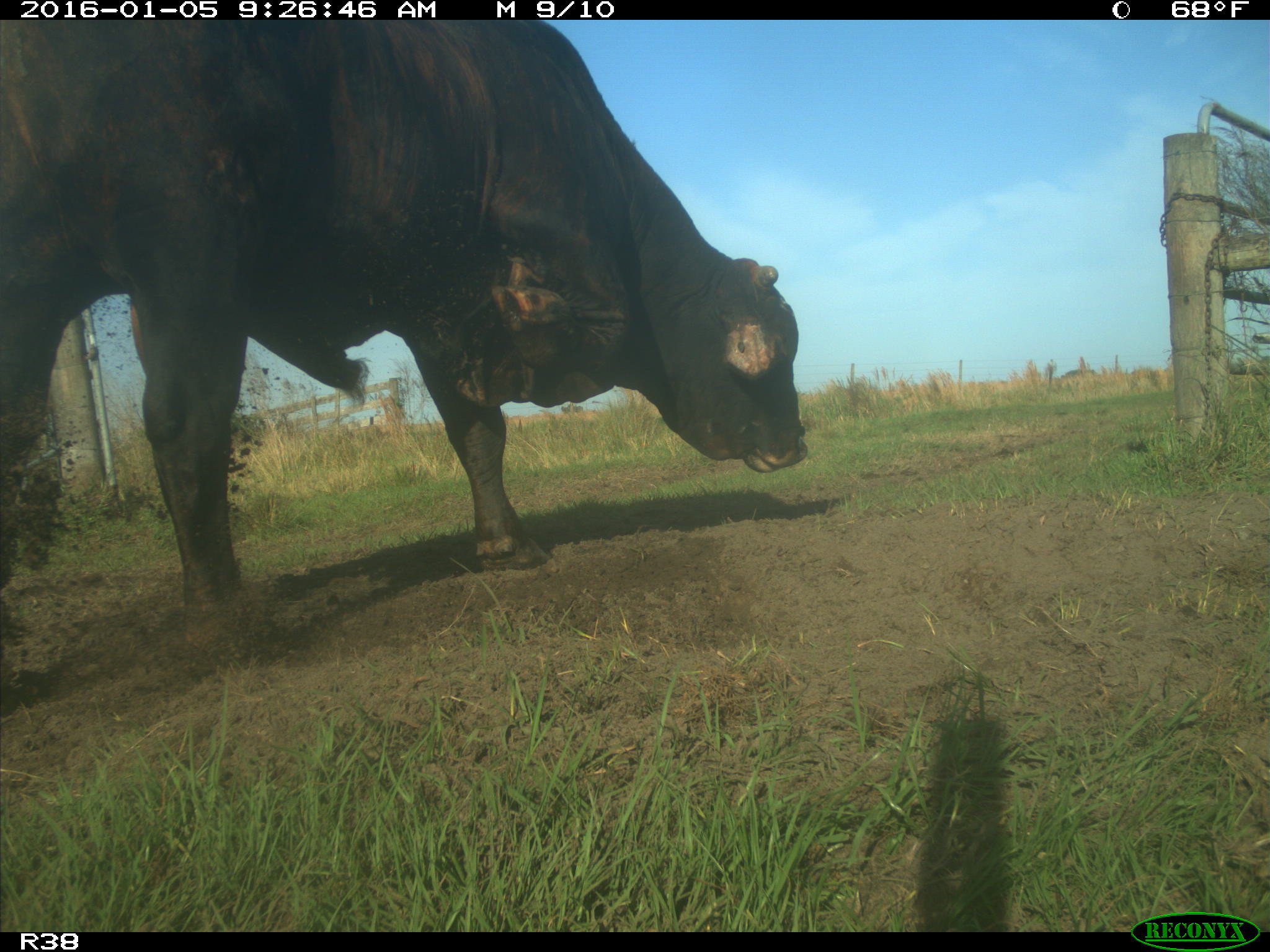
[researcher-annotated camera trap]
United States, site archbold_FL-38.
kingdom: Animalia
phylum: Chordata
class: Mammalia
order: Artiodactyla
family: Bovidae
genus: Bos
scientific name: Bos taurus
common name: domestic cow